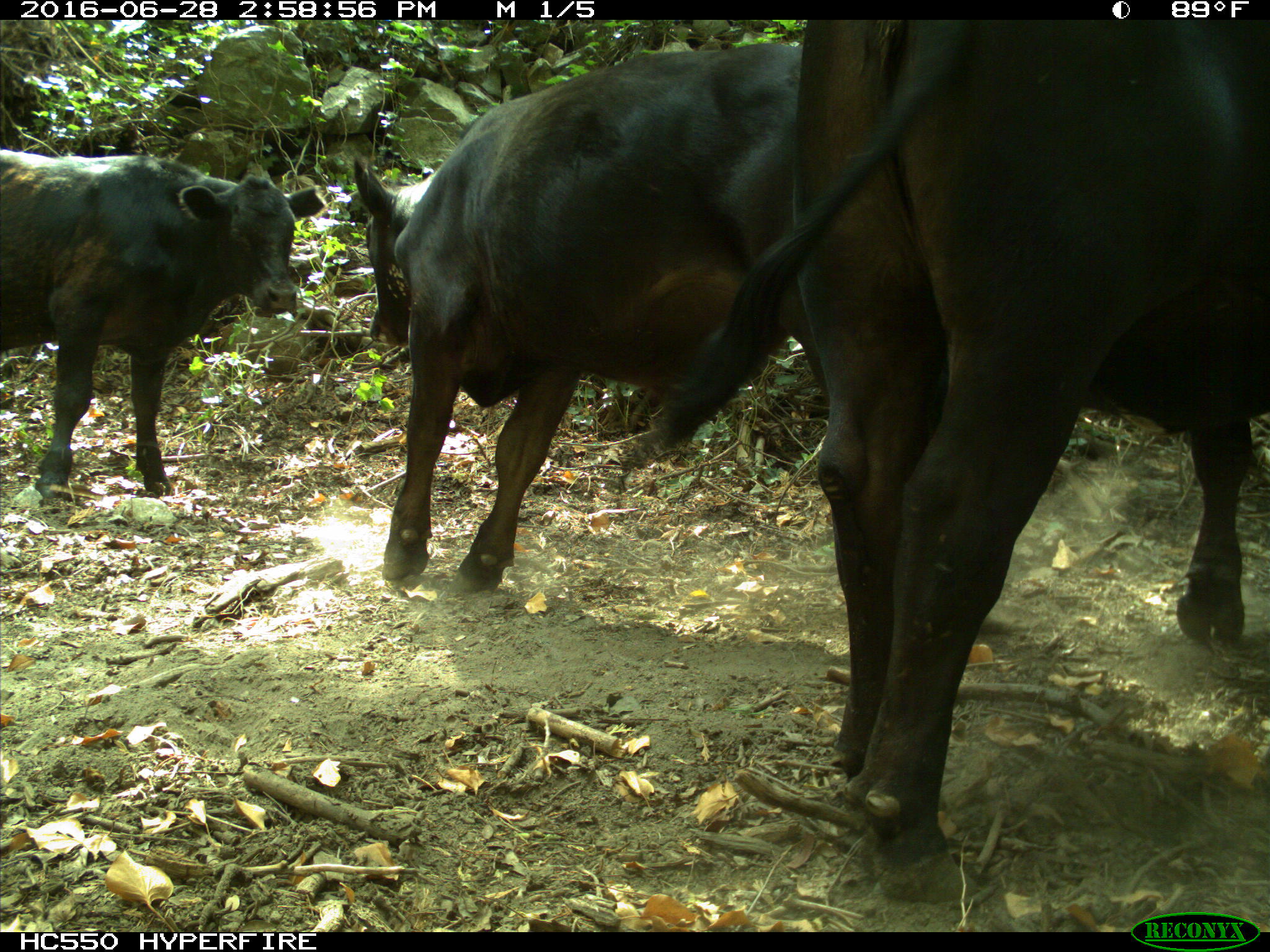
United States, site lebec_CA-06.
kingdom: Animalia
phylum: Chordata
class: Mammalia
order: Artiodactyla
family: Bovidae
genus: Bos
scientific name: Bos taurus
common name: domestic cow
Bos taurus (domestic cow).